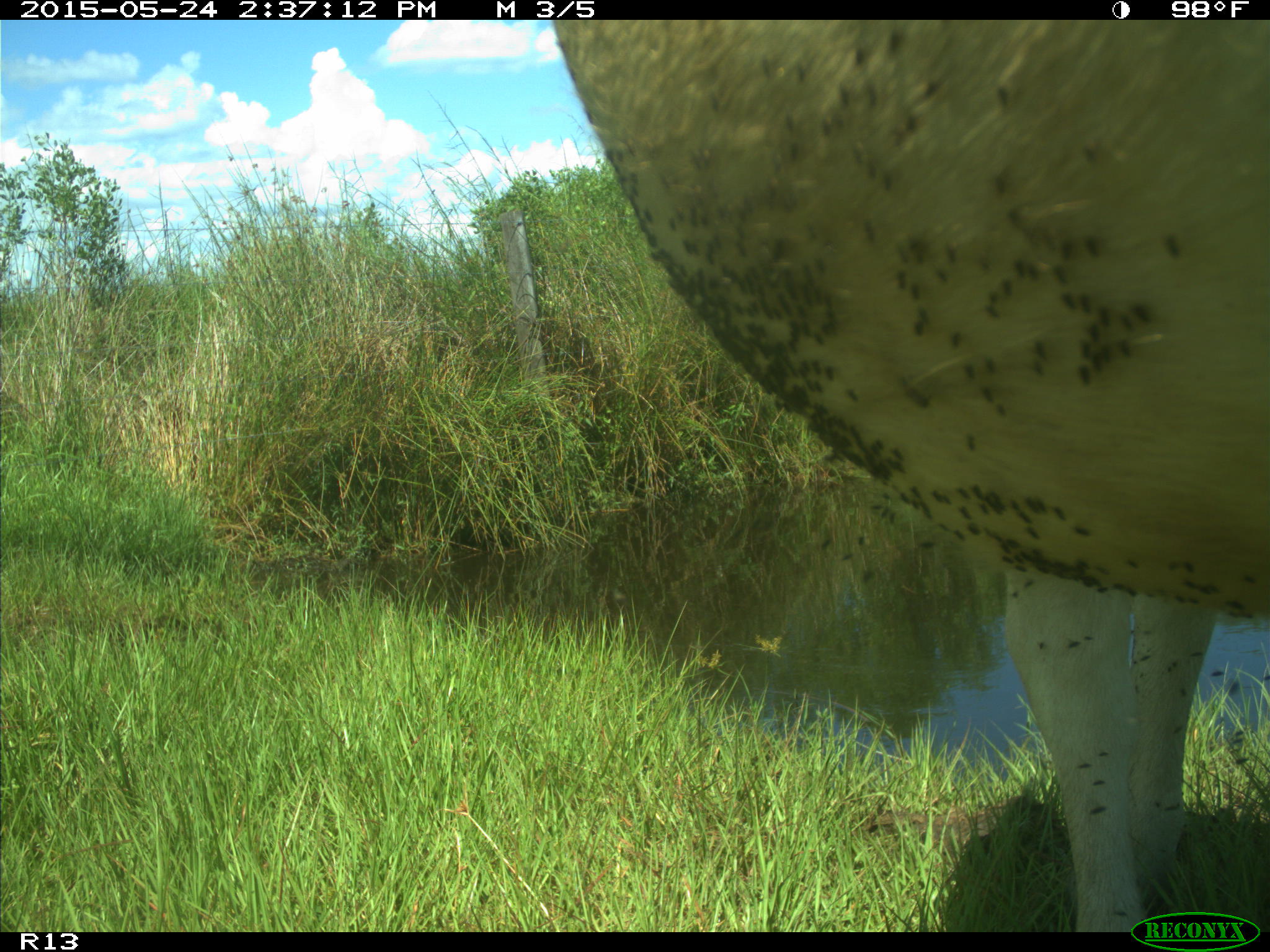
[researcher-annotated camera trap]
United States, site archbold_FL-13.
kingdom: Animalia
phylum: Chordata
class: Mammalia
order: Artiodactyla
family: Bovidae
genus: Bos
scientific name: Bos taurus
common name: domestic cow